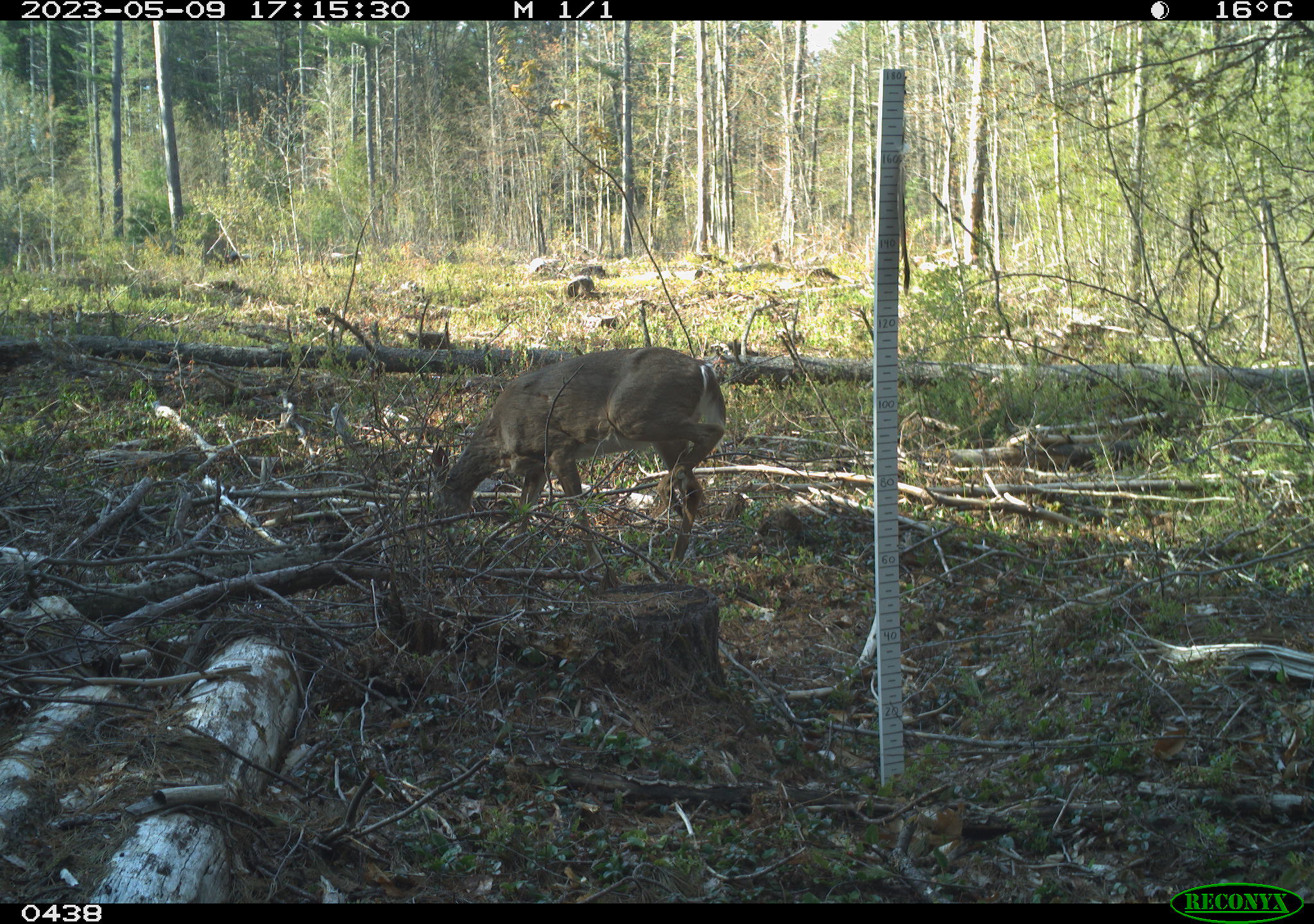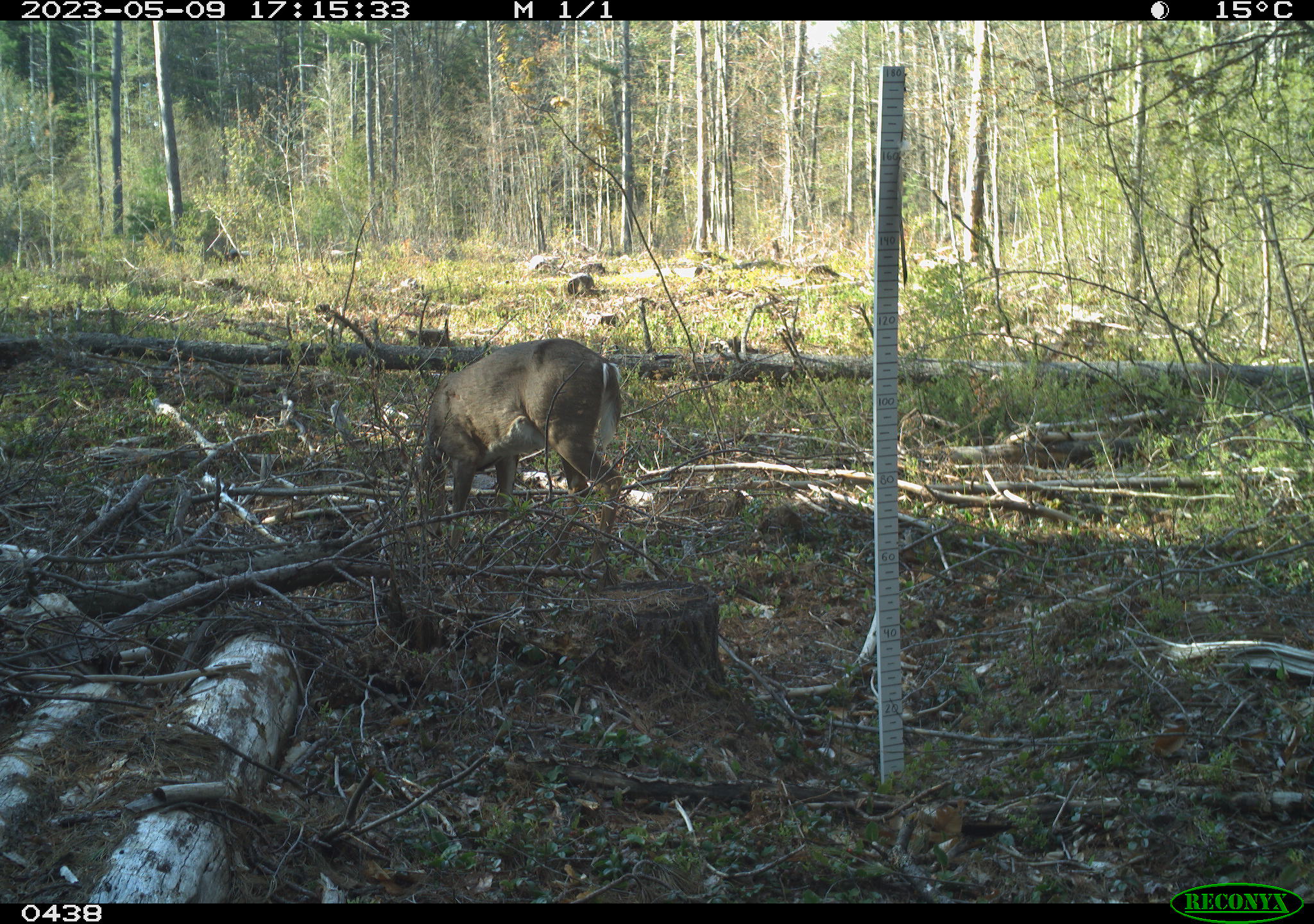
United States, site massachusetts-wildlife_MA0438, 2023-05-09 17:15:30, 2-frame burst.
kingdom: Animalia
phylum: Chordata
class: Mammalia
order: Artiodactyla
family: Cervidae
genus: Odocoileus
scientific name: Odocoileus virginianus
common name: white-tailed deer